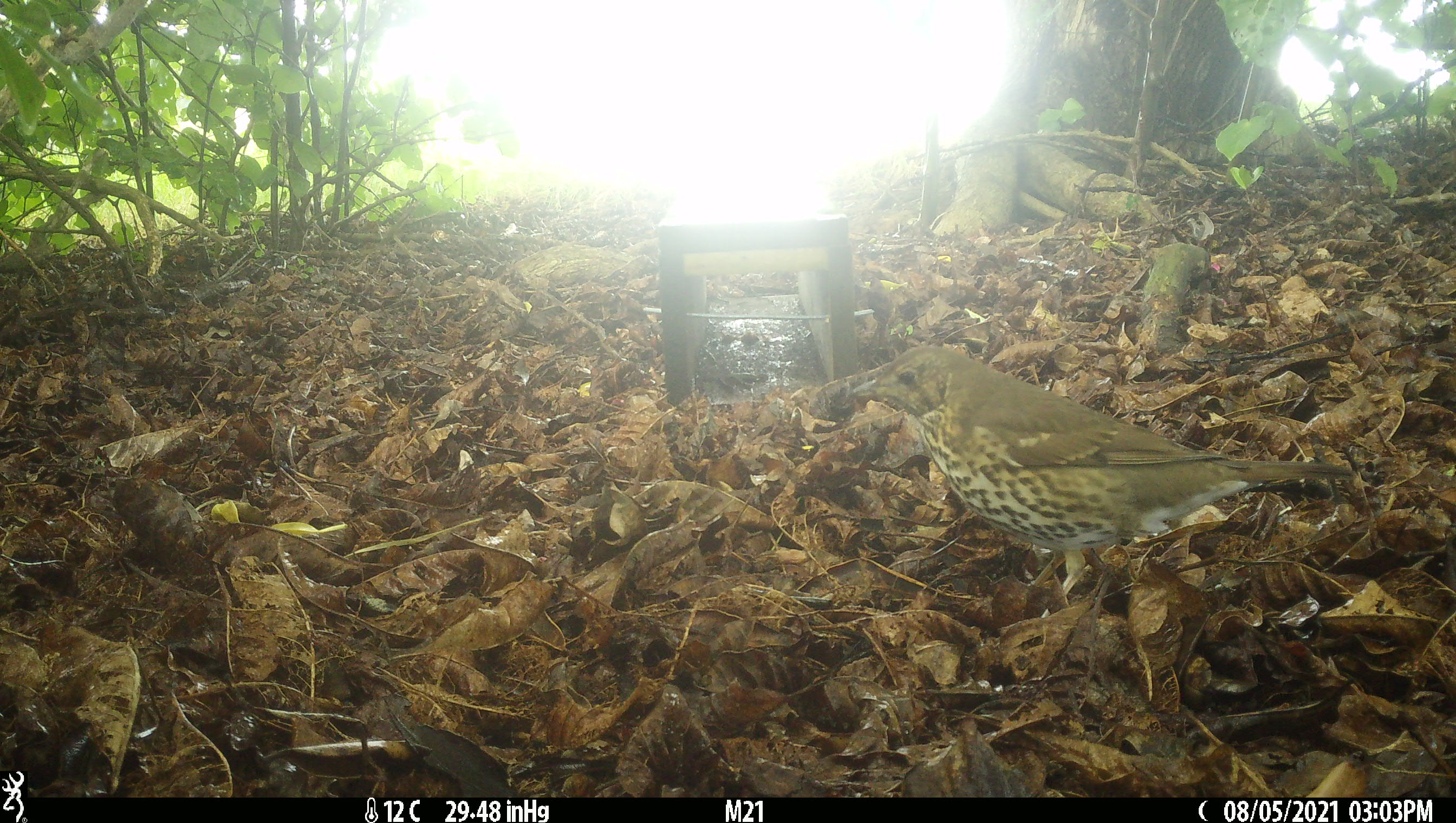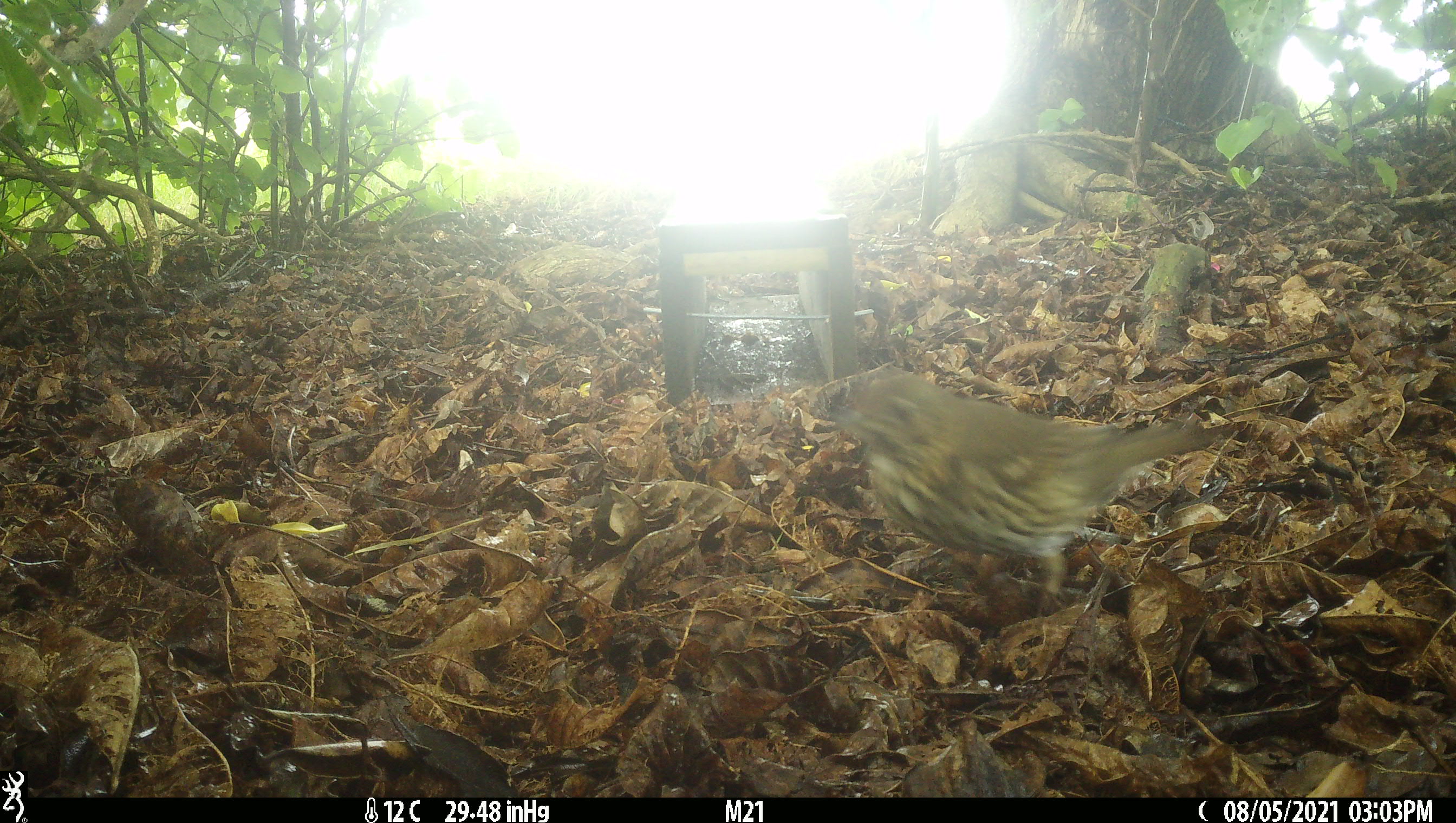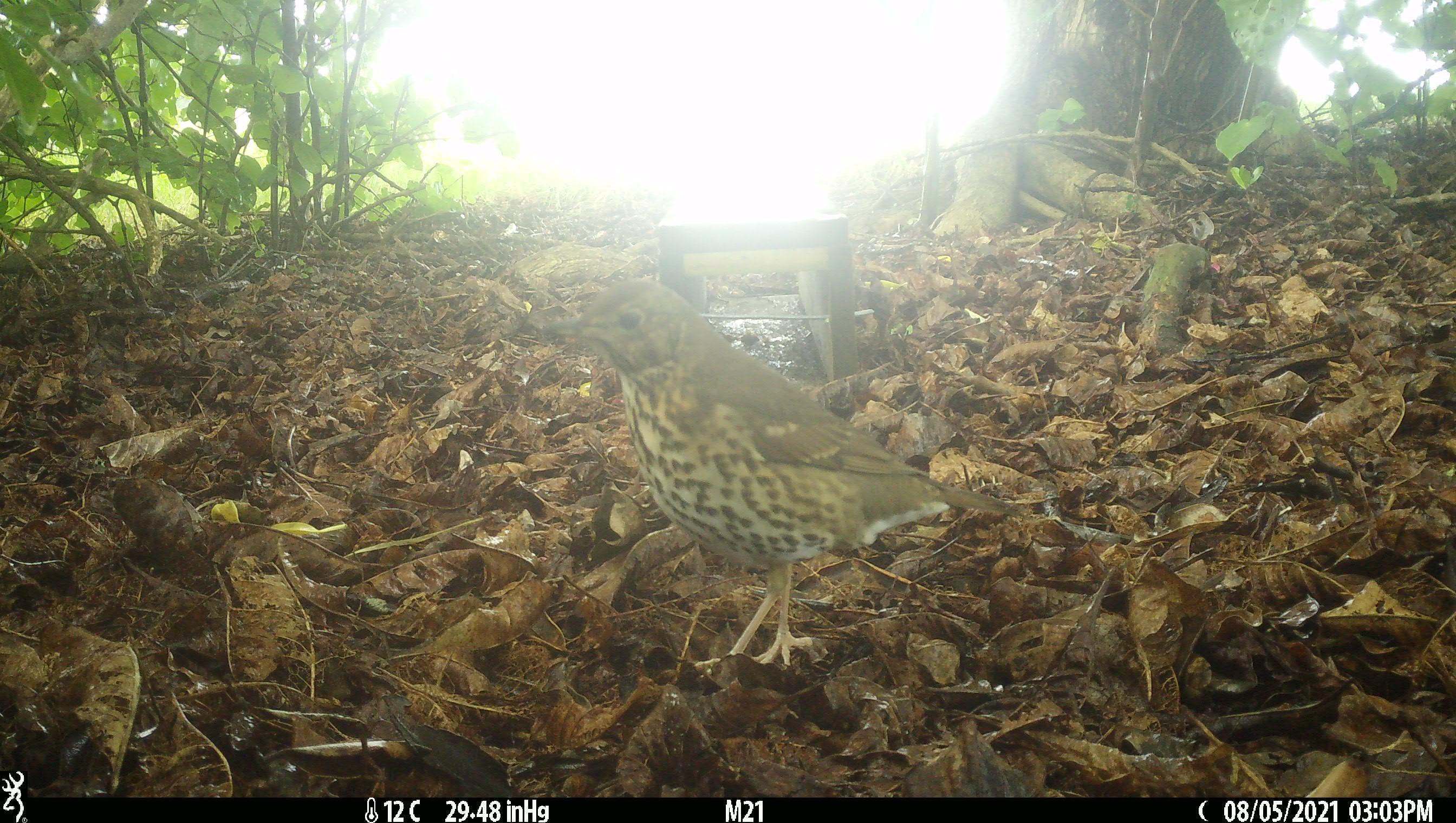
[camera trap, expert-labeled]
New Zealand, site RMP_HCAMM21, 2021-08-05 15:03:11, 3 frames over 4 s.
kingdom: Animalia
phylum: Chordata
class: Aves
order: Passeriformes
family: Turdidae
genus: Turdus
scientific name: Turdus philomelos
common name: song thrush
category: thrush